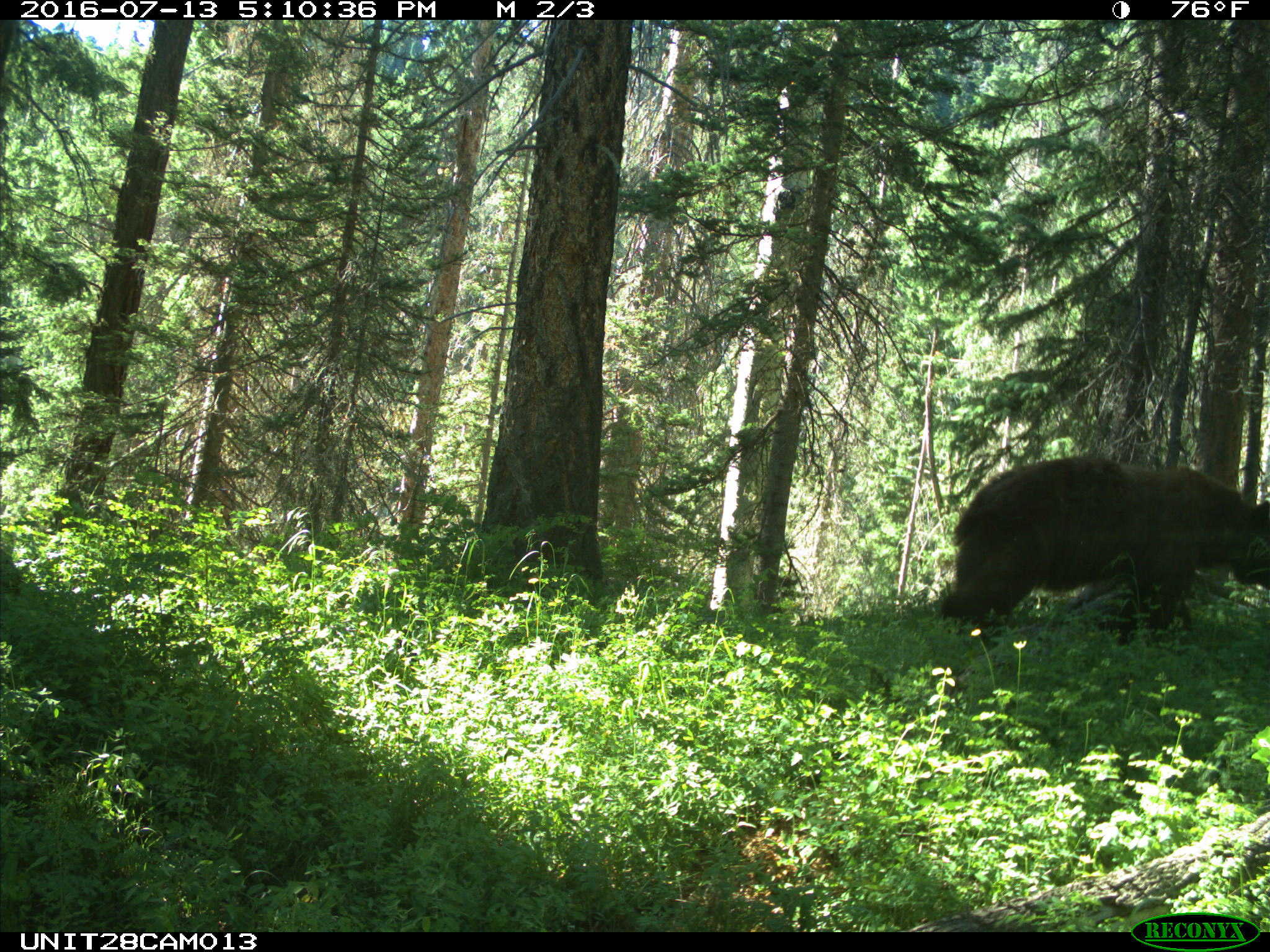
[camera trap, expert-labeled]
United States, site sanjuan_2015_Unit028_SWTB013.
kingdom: Animalia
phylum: Chordata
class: Mammalia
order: Carnivora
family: Ursidae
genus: Ursus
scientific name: Ursus americanus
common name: american black bear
Ursus americanus (american black bear).